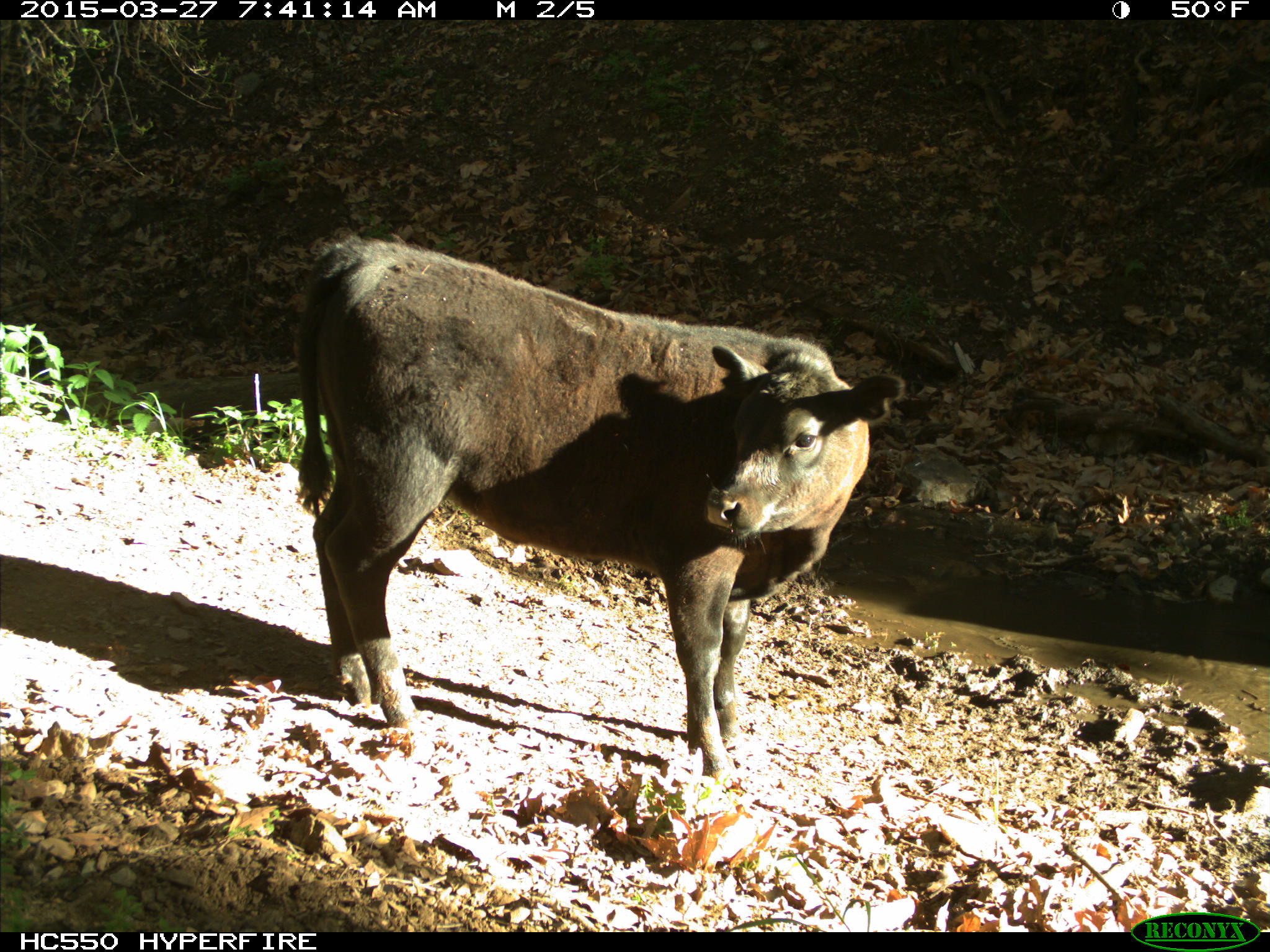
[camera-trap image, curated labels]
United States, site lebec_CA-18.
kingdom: Animalia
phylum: Chordata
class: Mammalia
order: Artiodactyla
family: Bovidae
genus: Bos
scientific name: Bos taurus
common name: domestic cow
Bos taurus (domestic cow).